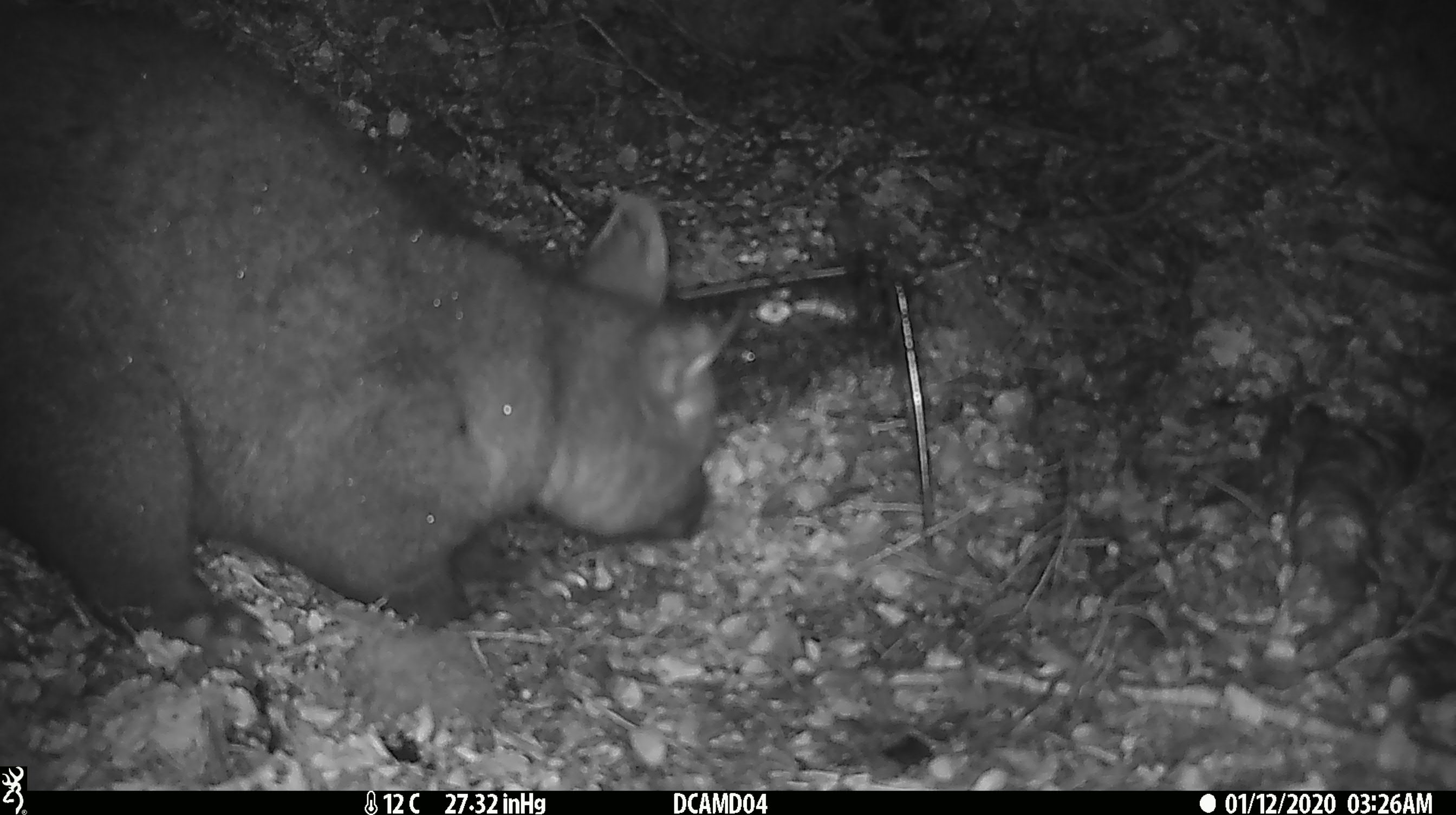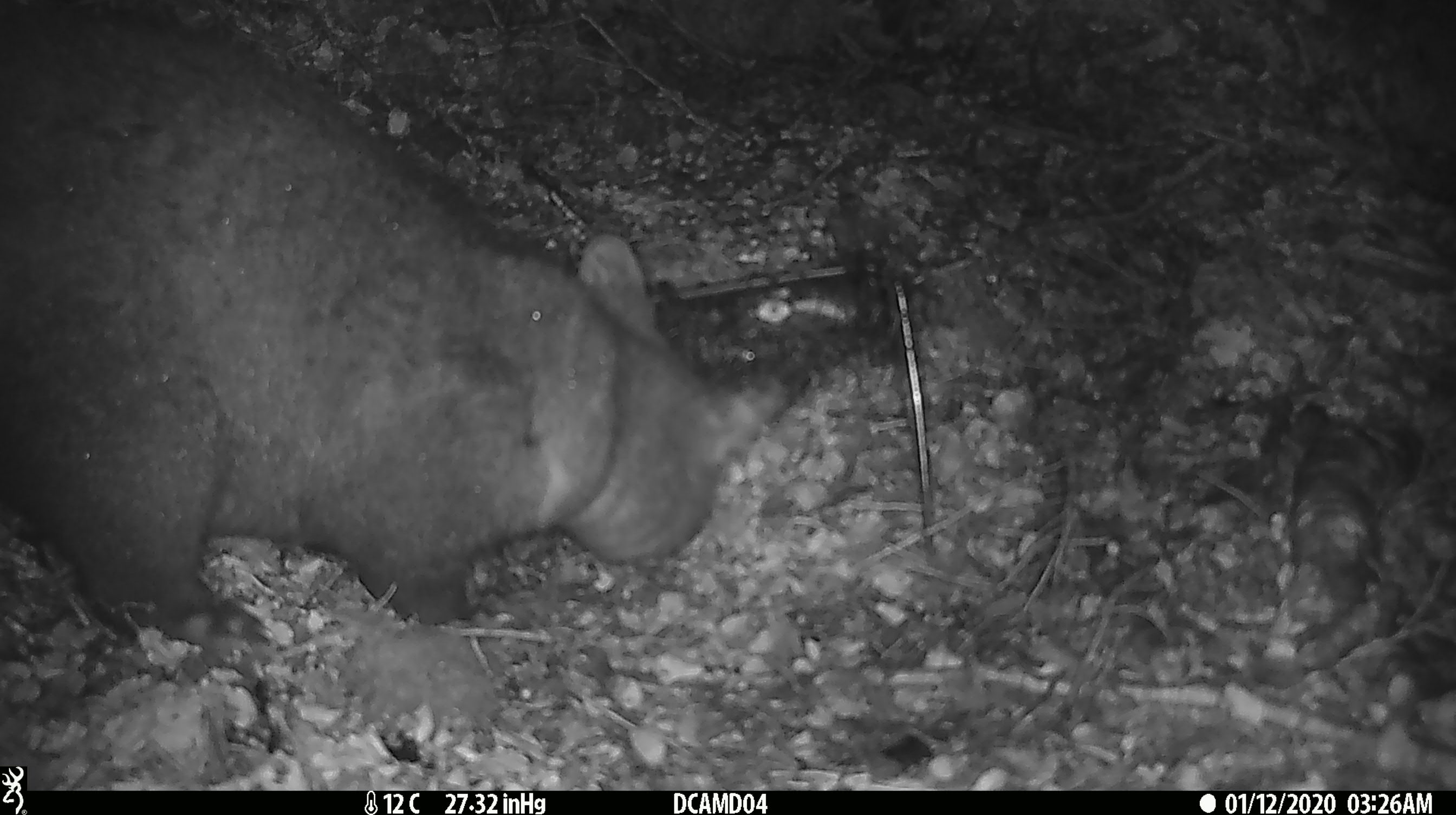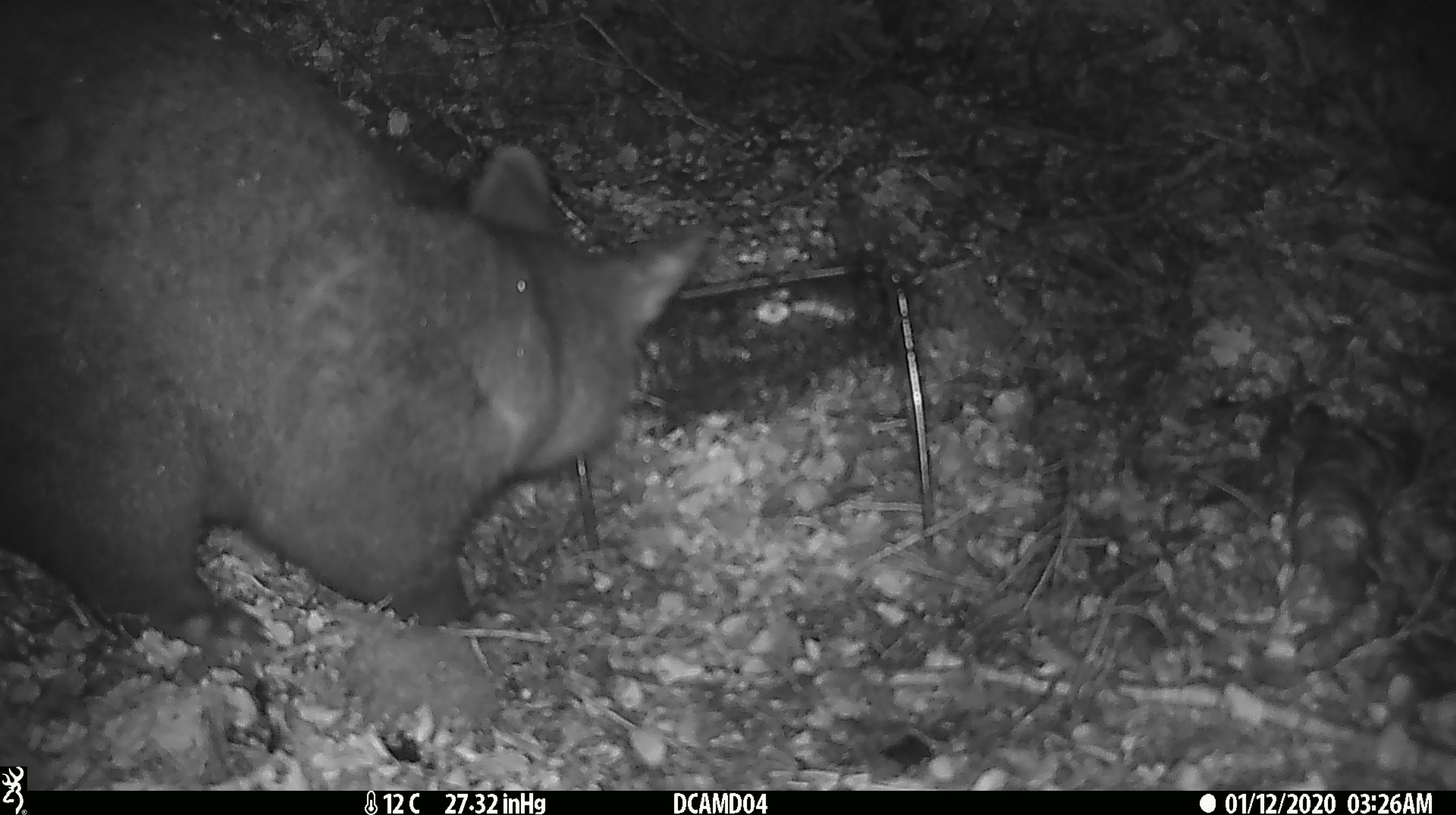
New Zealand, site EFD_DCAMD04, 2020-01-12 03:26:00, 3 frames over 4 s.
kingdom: Animalia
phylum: Chordata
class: Mammalia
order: Diprotodontia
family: Phalangeridae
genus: Trichosurus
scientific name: Trichosurus vulpecula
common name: common brushtail possum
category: possum